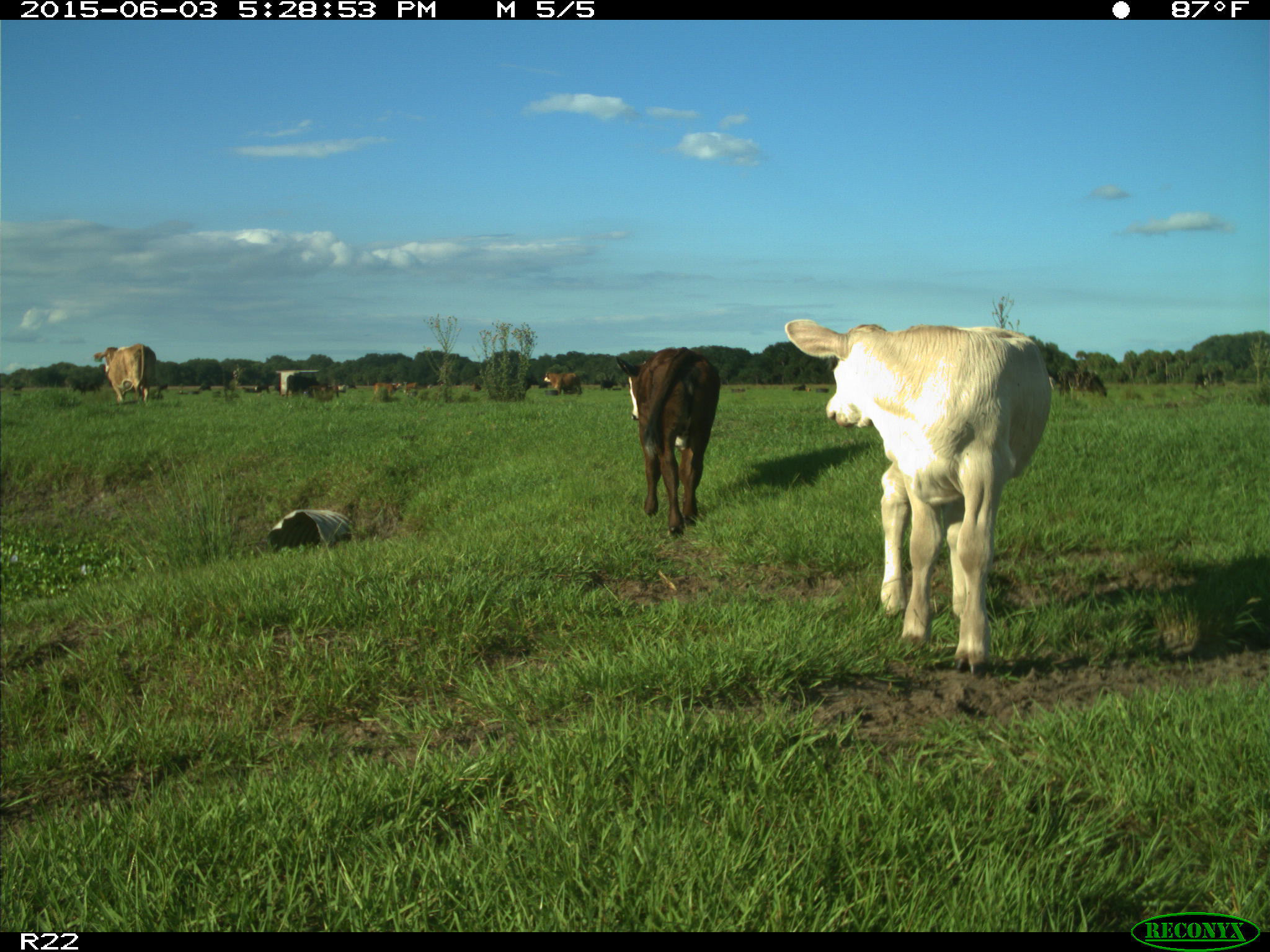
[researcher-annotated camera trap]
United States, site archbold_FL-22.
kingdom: Animalia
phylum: Chordata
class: Mammalia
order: Artiodactyla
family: Bovidae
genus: Bos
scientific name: Bos taurus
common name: domestic cow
Bos taurus (domestic cow).